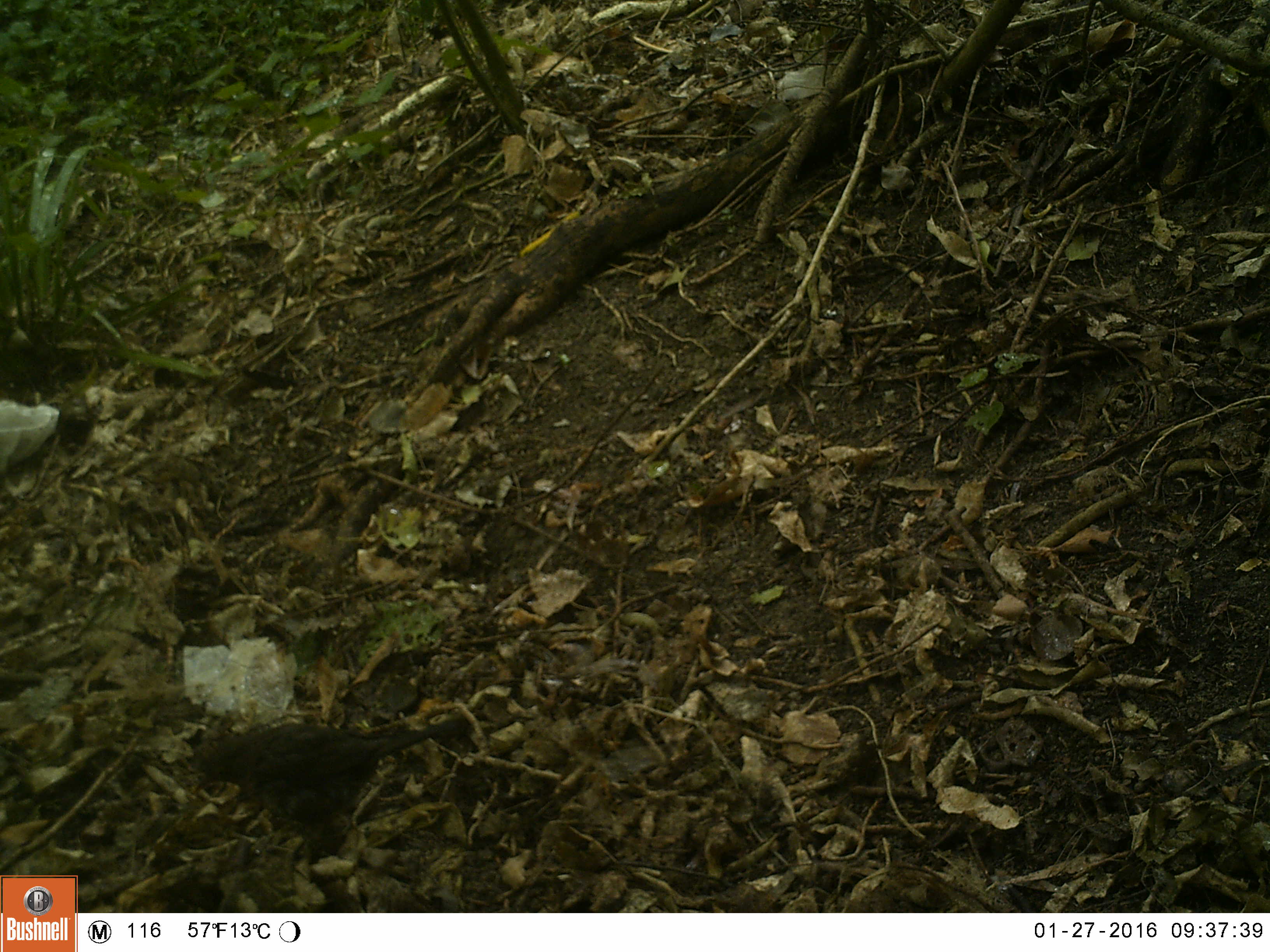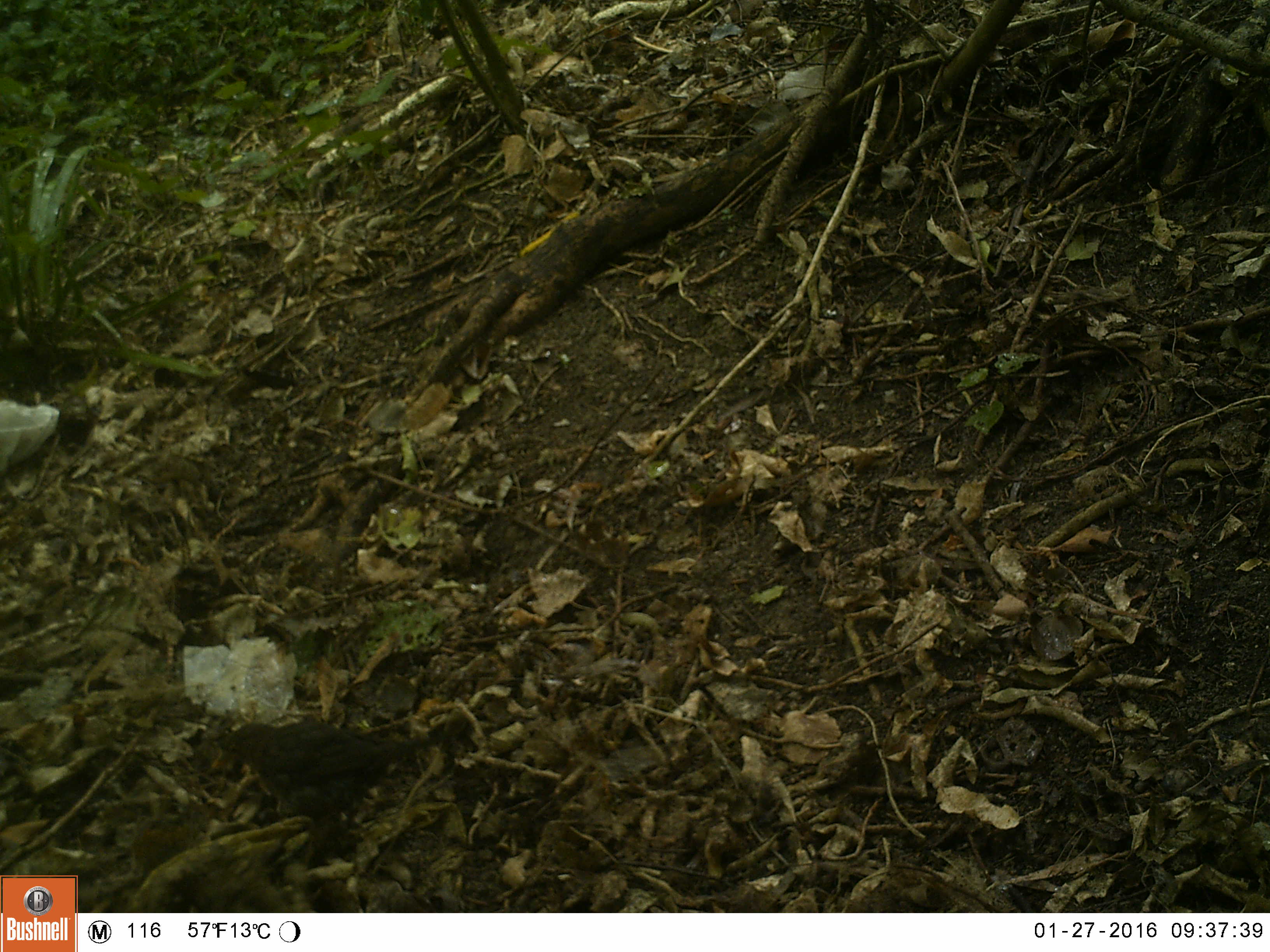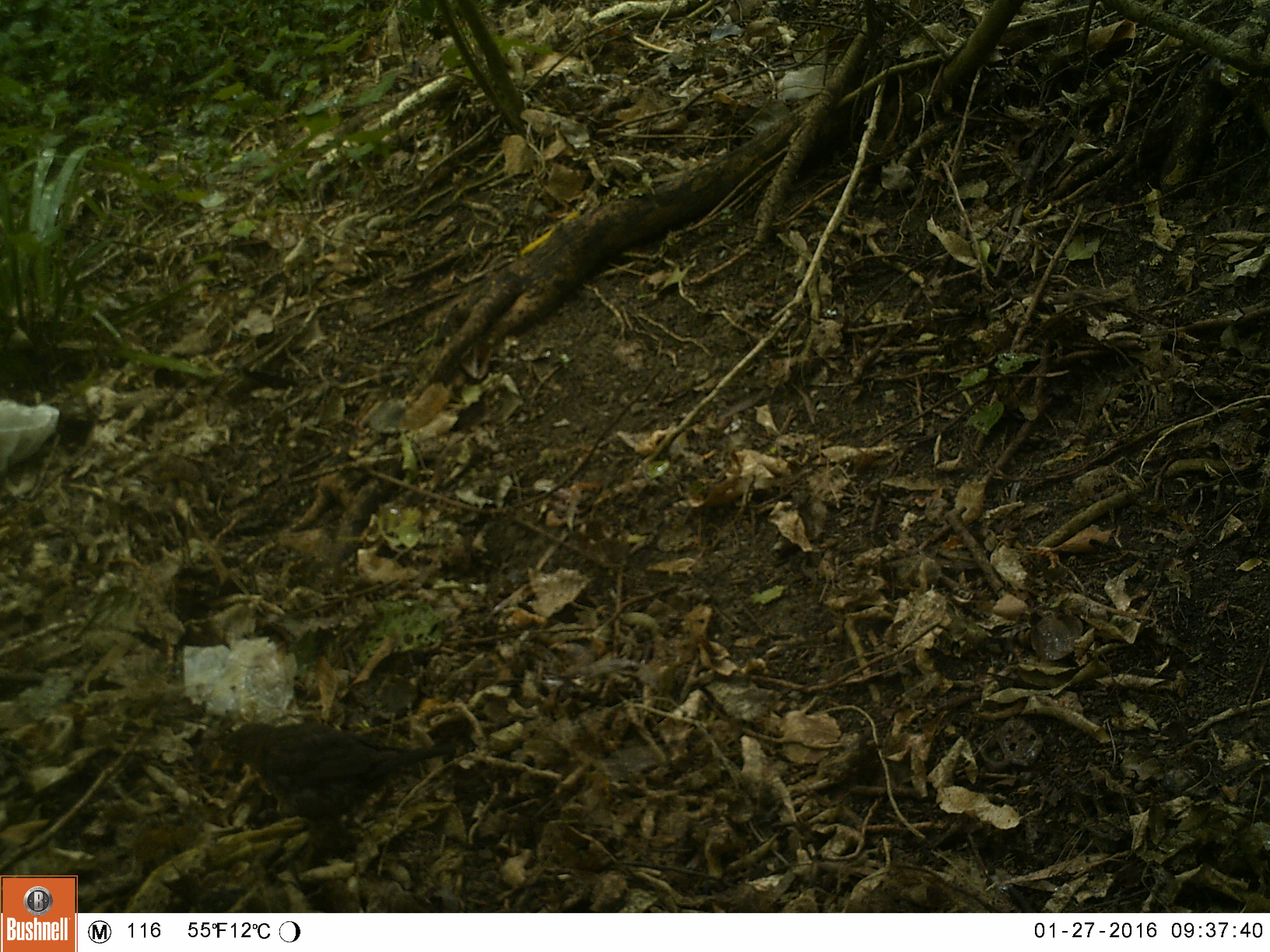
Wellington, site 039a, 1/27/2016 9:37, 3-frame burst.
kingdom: Animalia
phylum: Chordata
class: Aves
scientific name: Aves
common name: bird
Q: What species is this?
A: Bird (Aves).